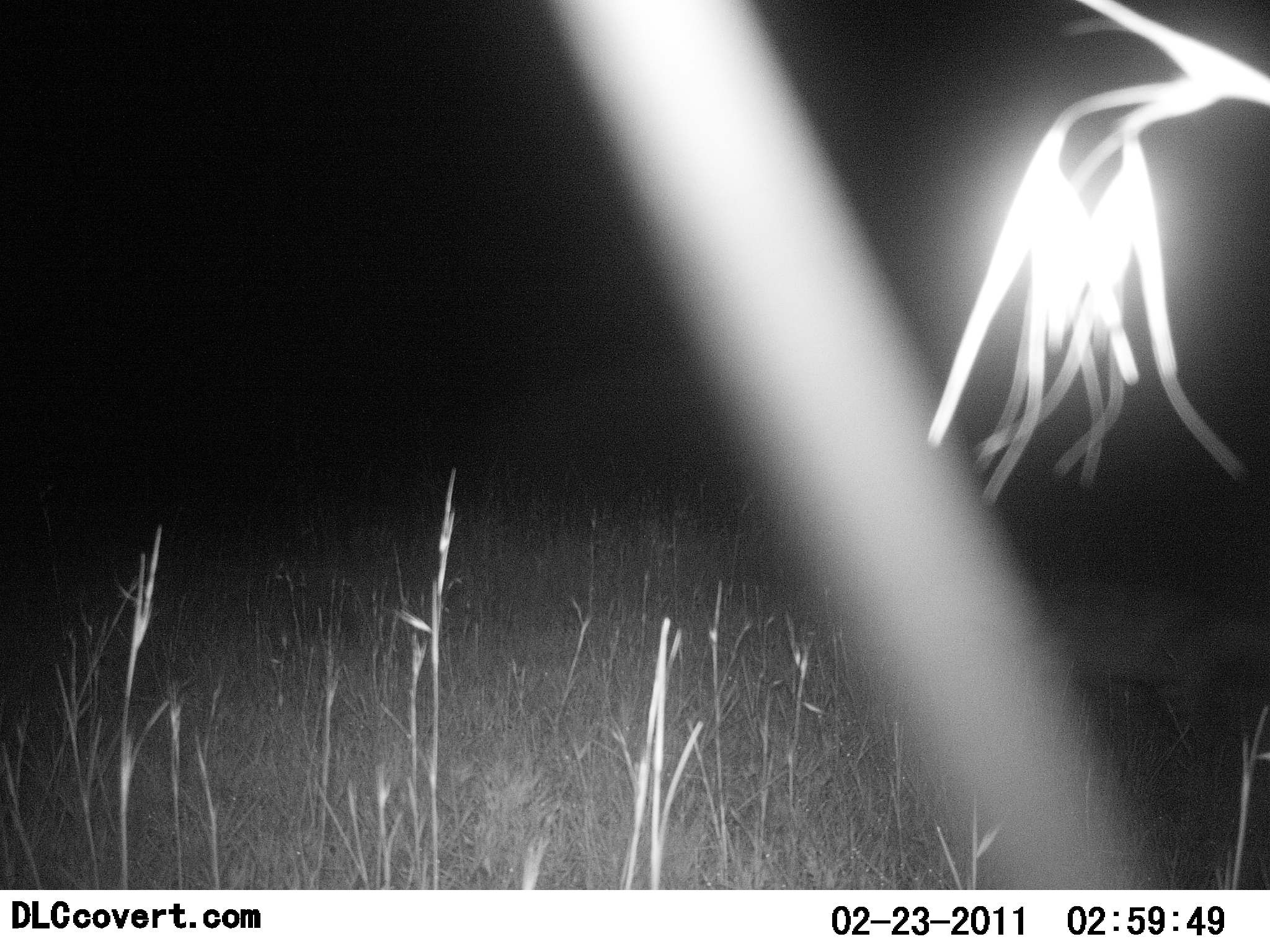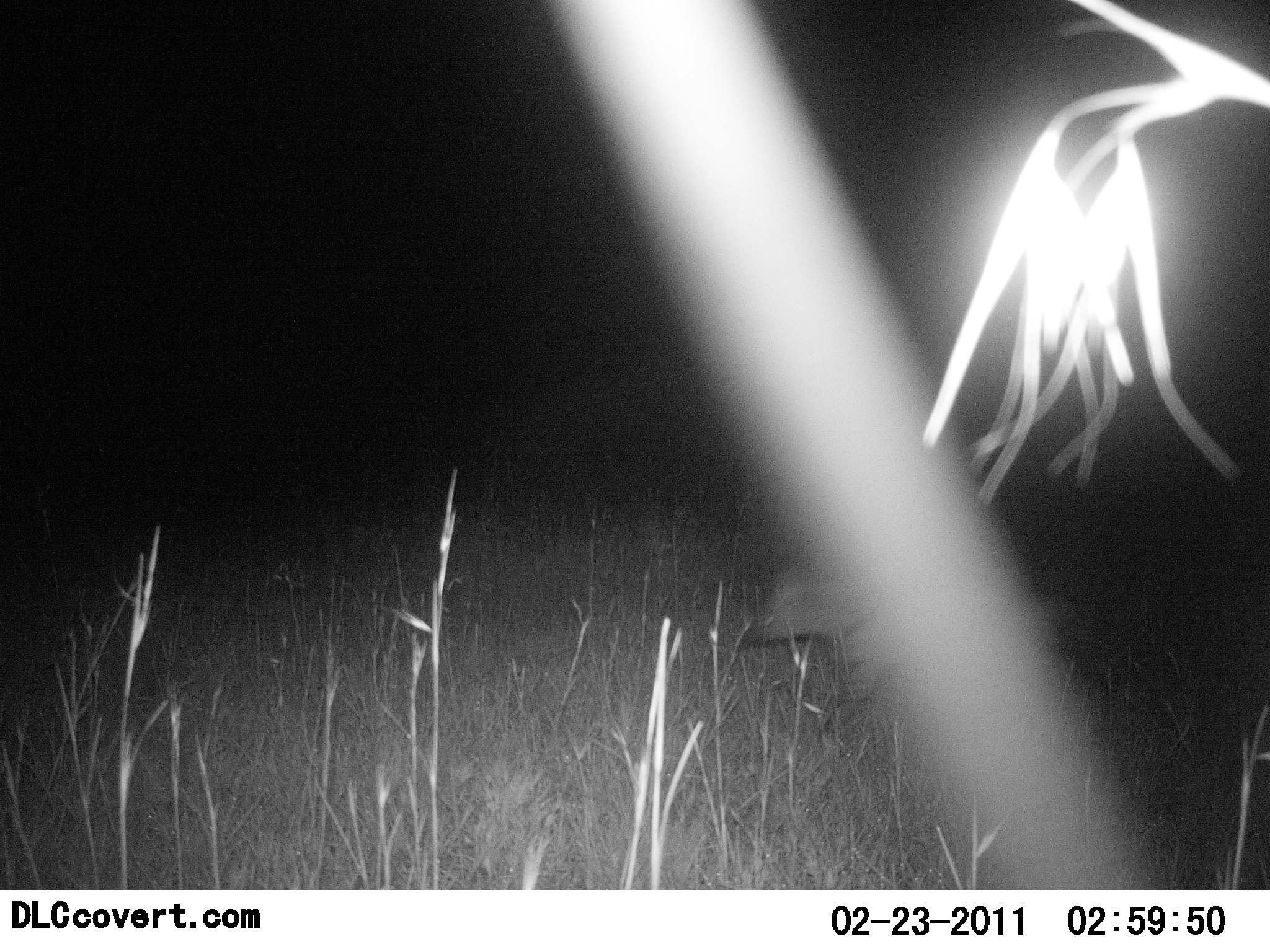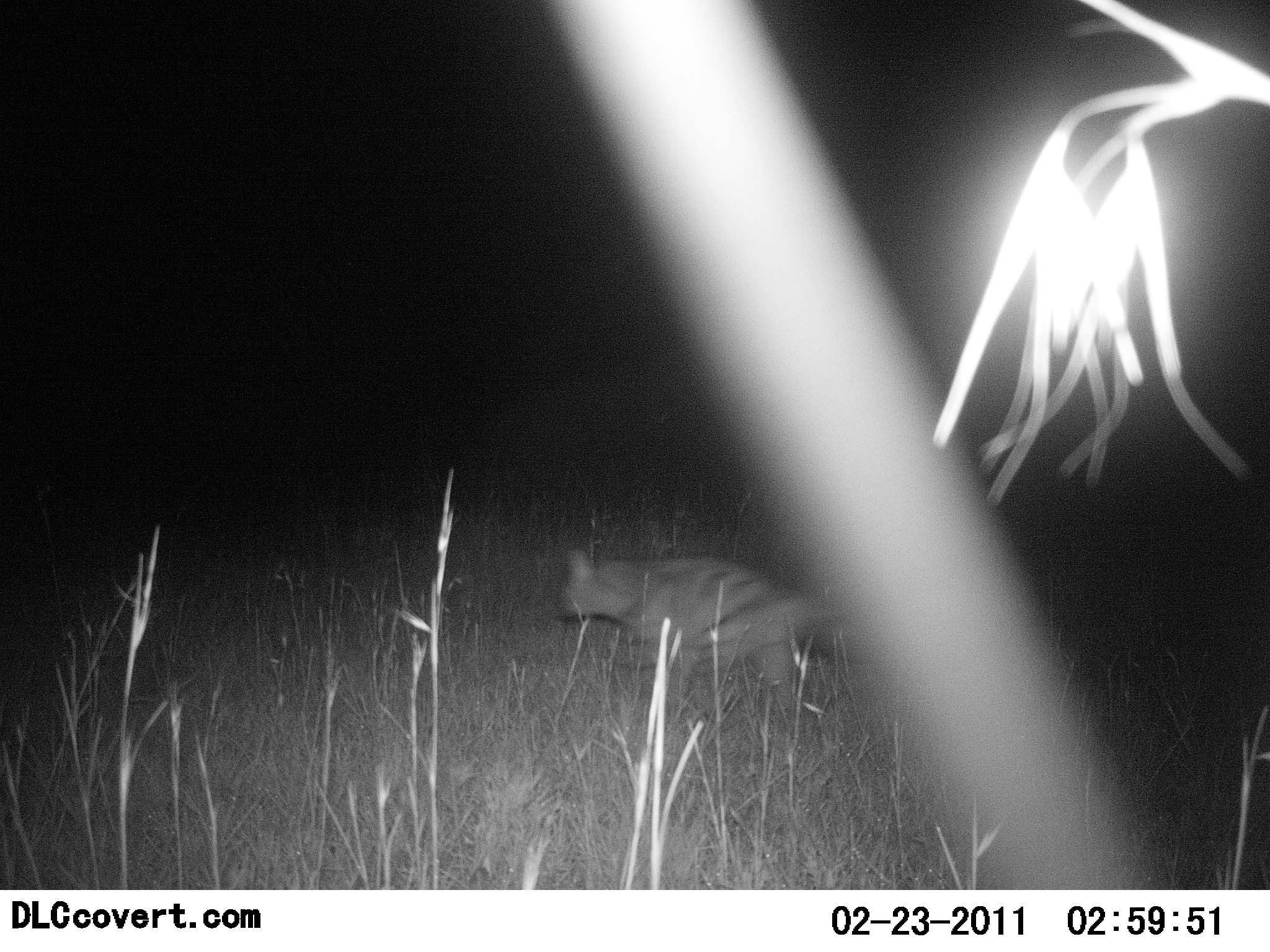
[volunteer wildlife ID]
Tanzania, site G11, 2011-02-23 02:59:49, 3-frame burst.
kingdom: Animalia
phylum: Chordata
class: Mammalia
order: Carnivora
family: Hyaenidae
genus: Hyaena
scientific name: Hyaena hyaena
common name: striped hyena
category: hyenastriped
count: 1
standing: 0%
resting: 0%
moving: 100%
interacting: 0%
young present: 0%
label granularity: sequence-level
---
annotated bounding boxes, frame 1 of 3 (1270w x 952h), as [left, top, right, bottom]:
animal: [1023, 571, 1270, 732]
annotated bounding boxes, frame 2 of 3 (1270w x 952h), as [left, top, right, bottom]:
animal: [738, 567, 1077, 737]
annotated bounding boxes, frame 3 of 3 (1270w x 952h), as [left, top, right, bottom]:
animal: [550, 546, 831, 716]